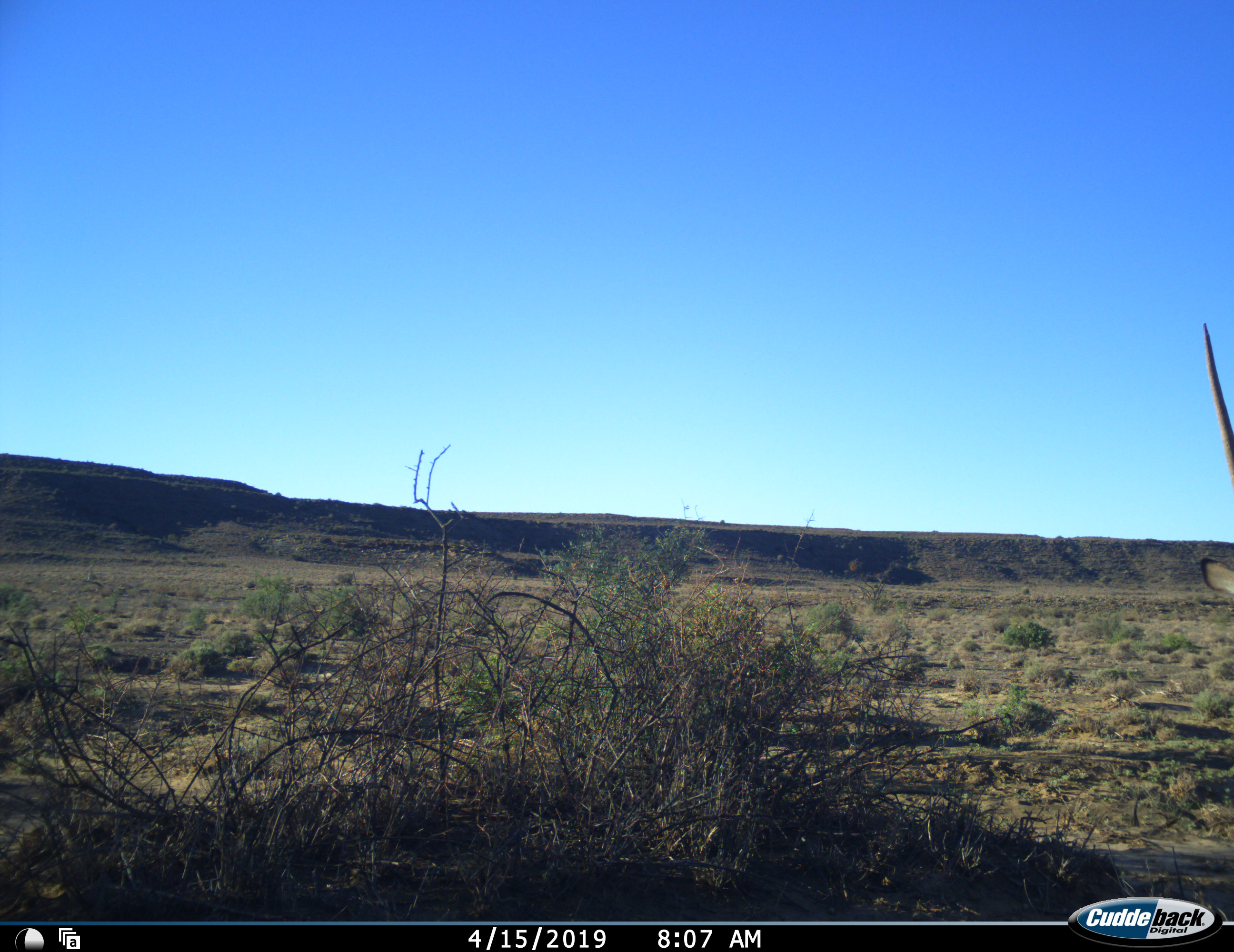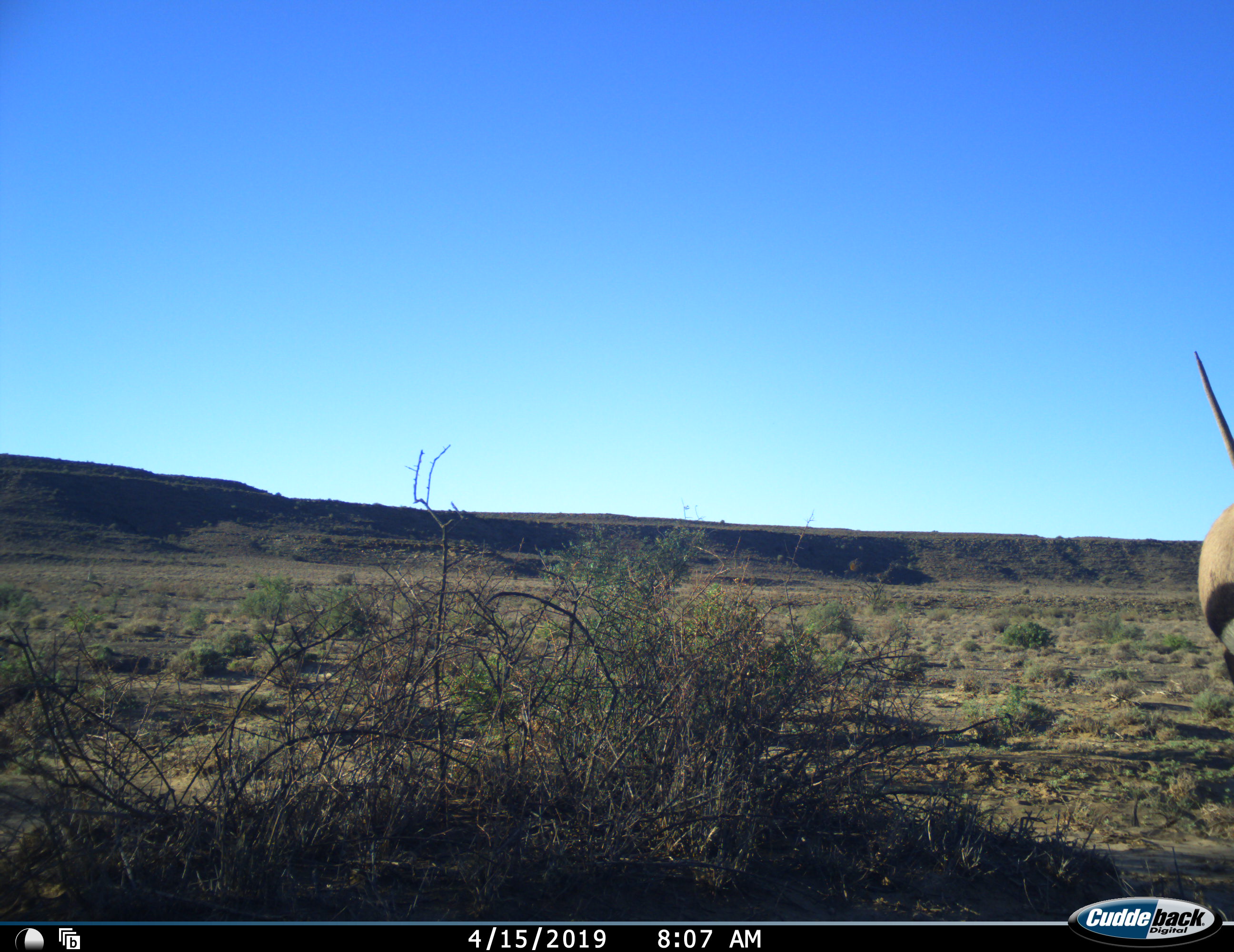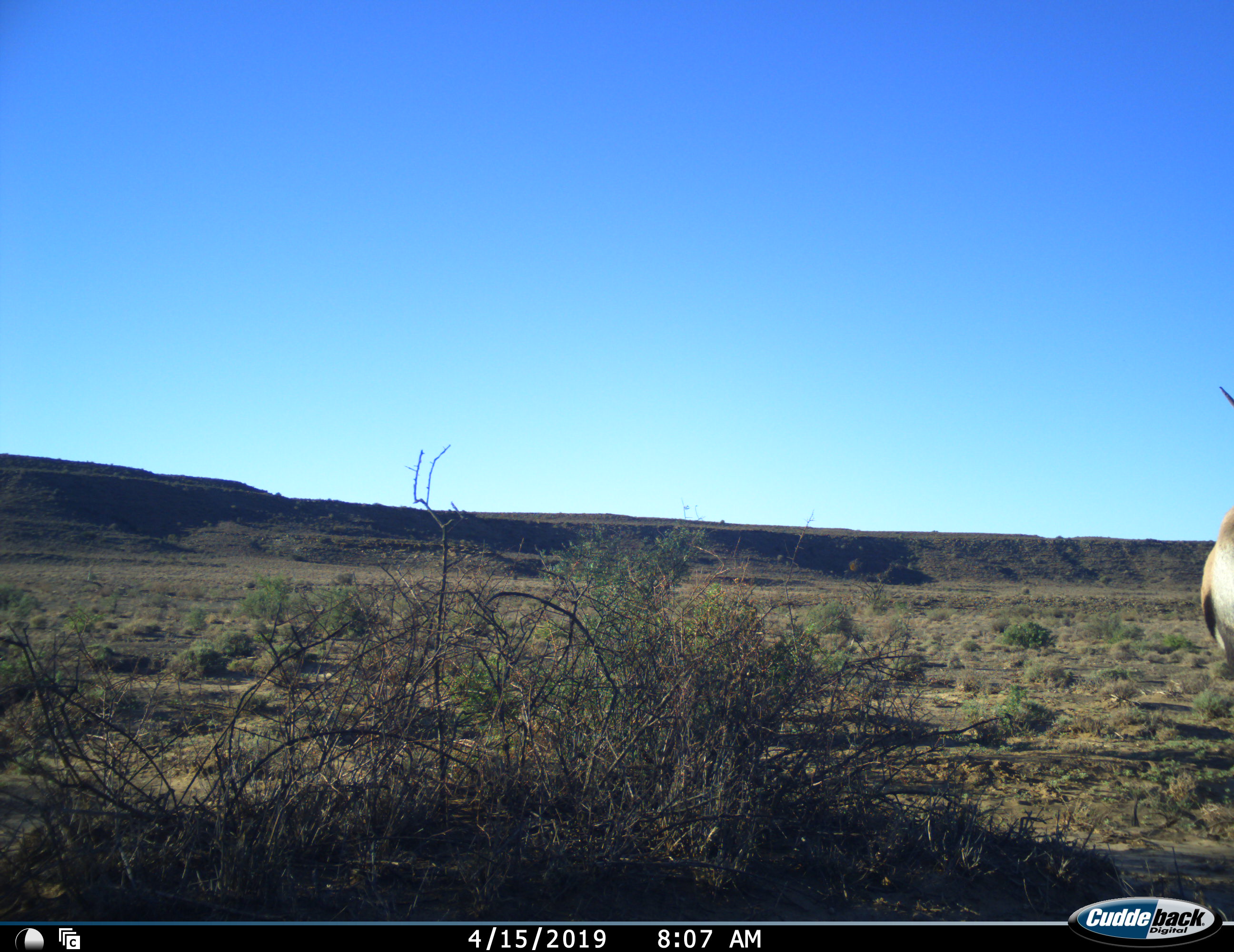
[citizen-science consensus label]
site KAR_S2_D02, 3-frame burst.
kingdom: Animalia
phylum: Chordata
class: Mammalia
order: Artiodactyla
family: Bovidae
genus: Oryx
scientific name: Oryx gazella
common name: gemsbok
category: oryx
Oryx (gemsbok) (Oryx gazella), count 1. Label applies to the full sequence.